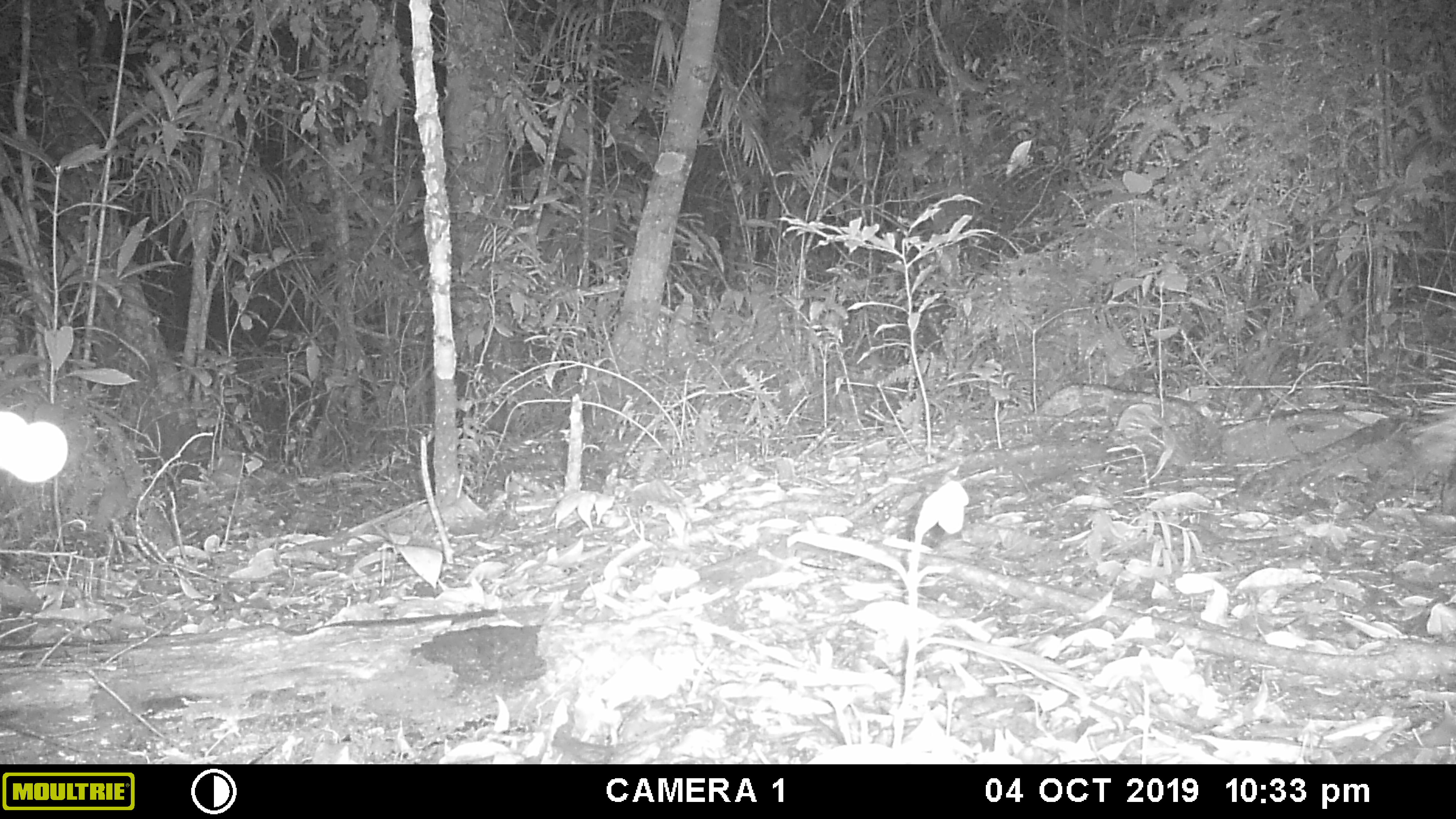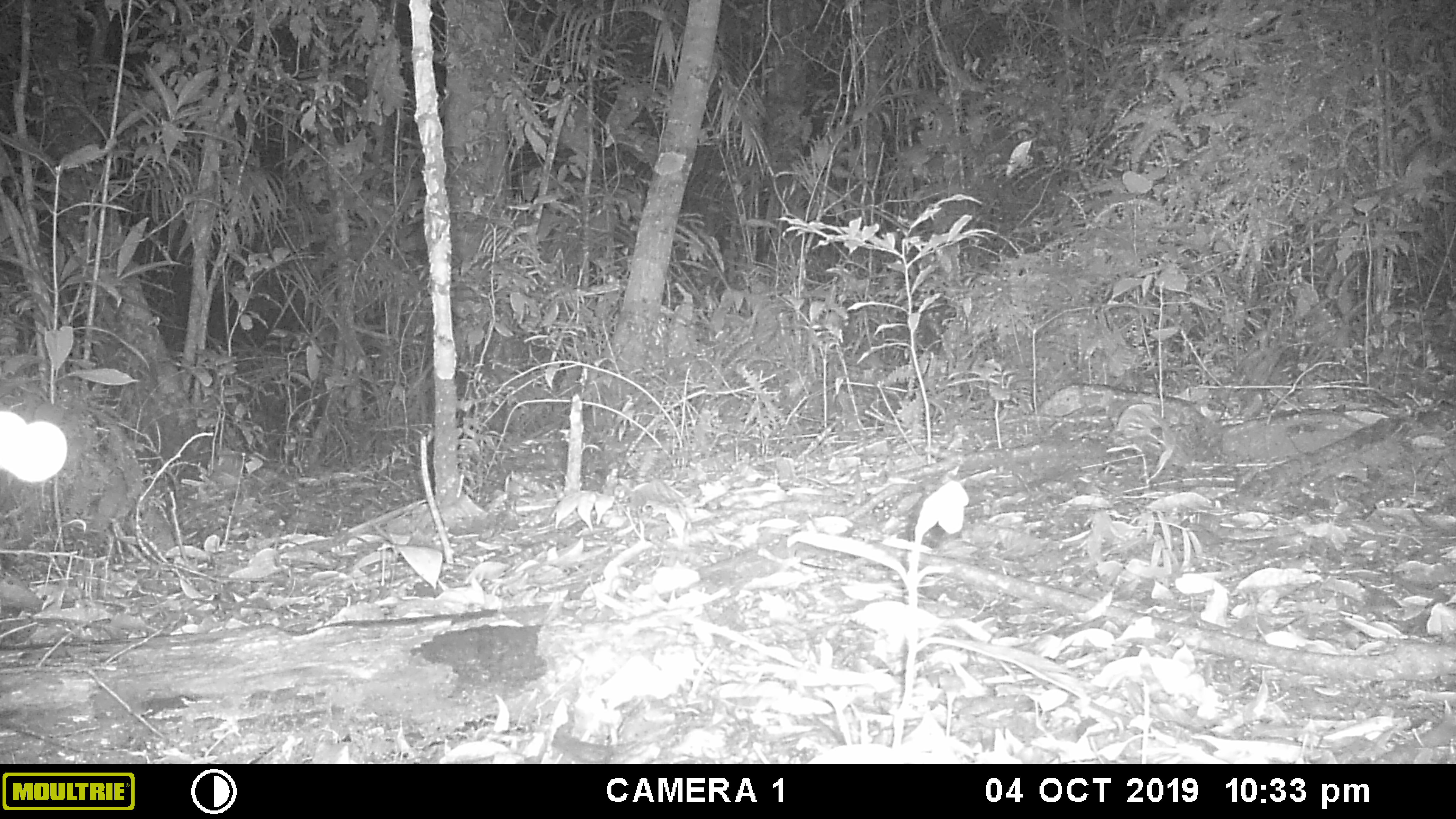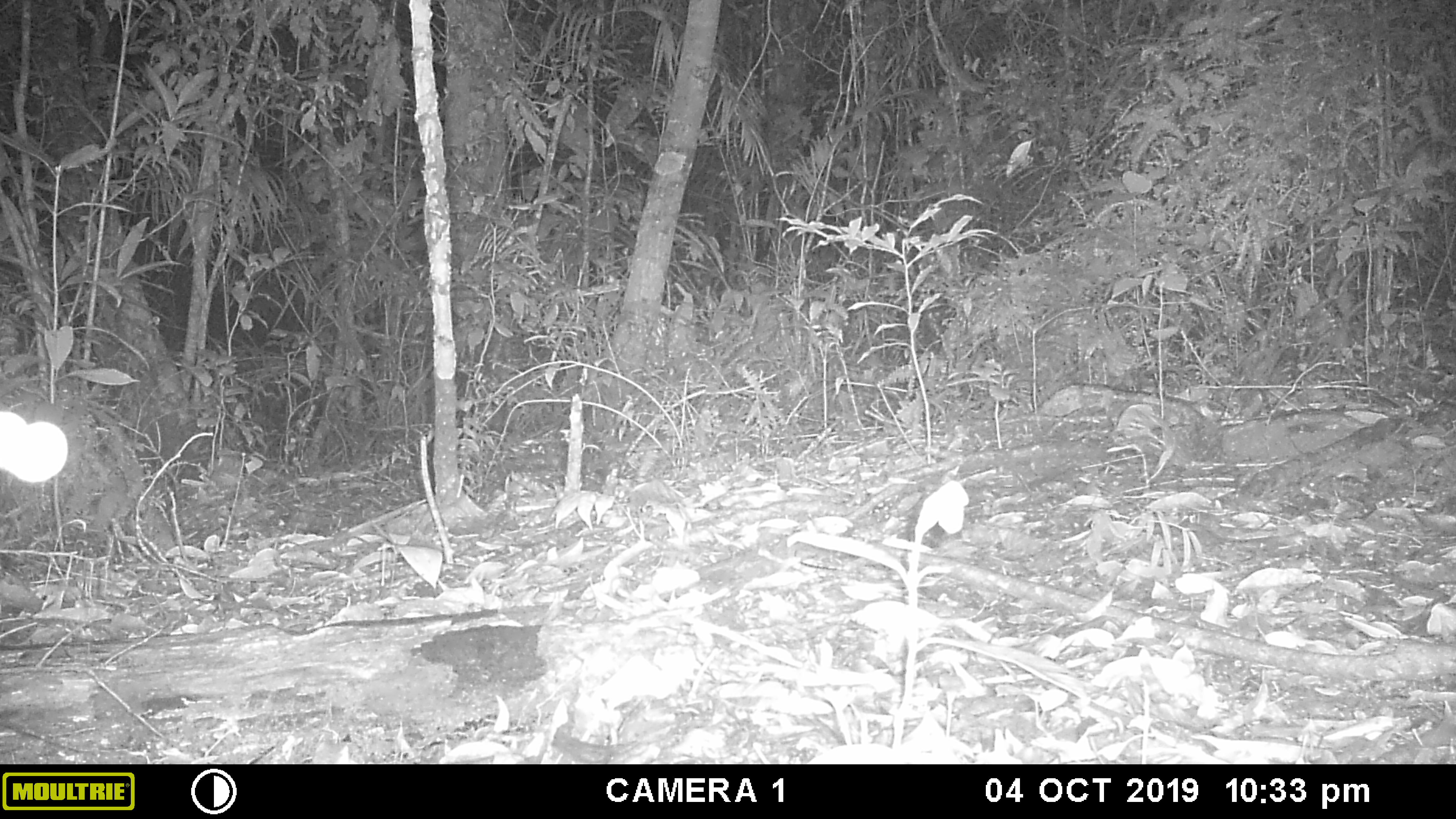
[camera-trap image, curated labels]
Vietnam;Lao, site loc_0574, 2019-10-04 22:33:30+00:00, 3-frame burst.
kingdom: Animalia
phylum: Chordata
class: Mammalia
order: Rodentia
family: Hystricidae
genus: Hystrix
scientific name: Hystrix brachyura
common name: malayan porcupine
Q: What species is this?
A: Malayan porcupine (Hystrix brachyura).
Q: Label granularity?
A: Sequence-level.